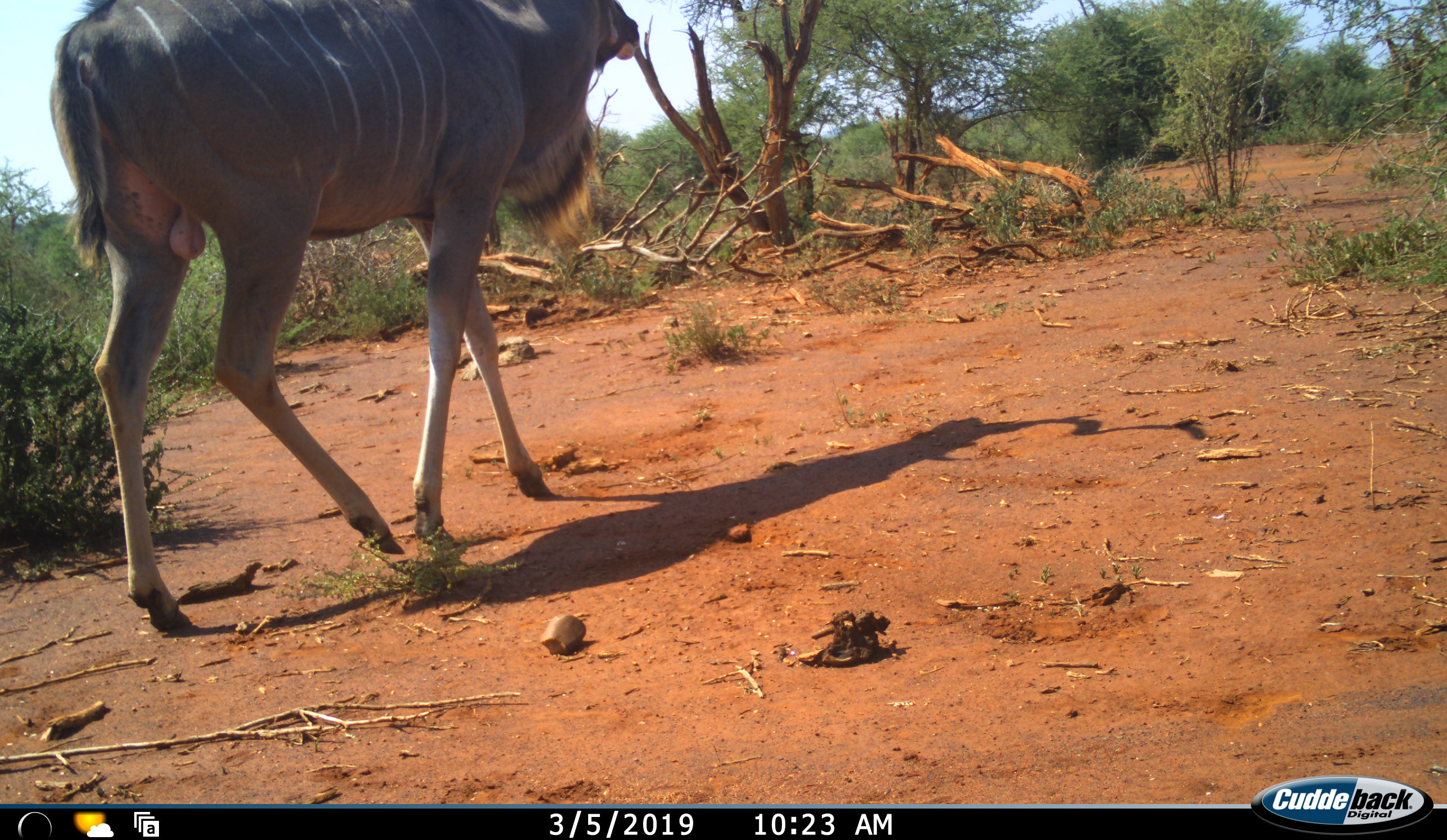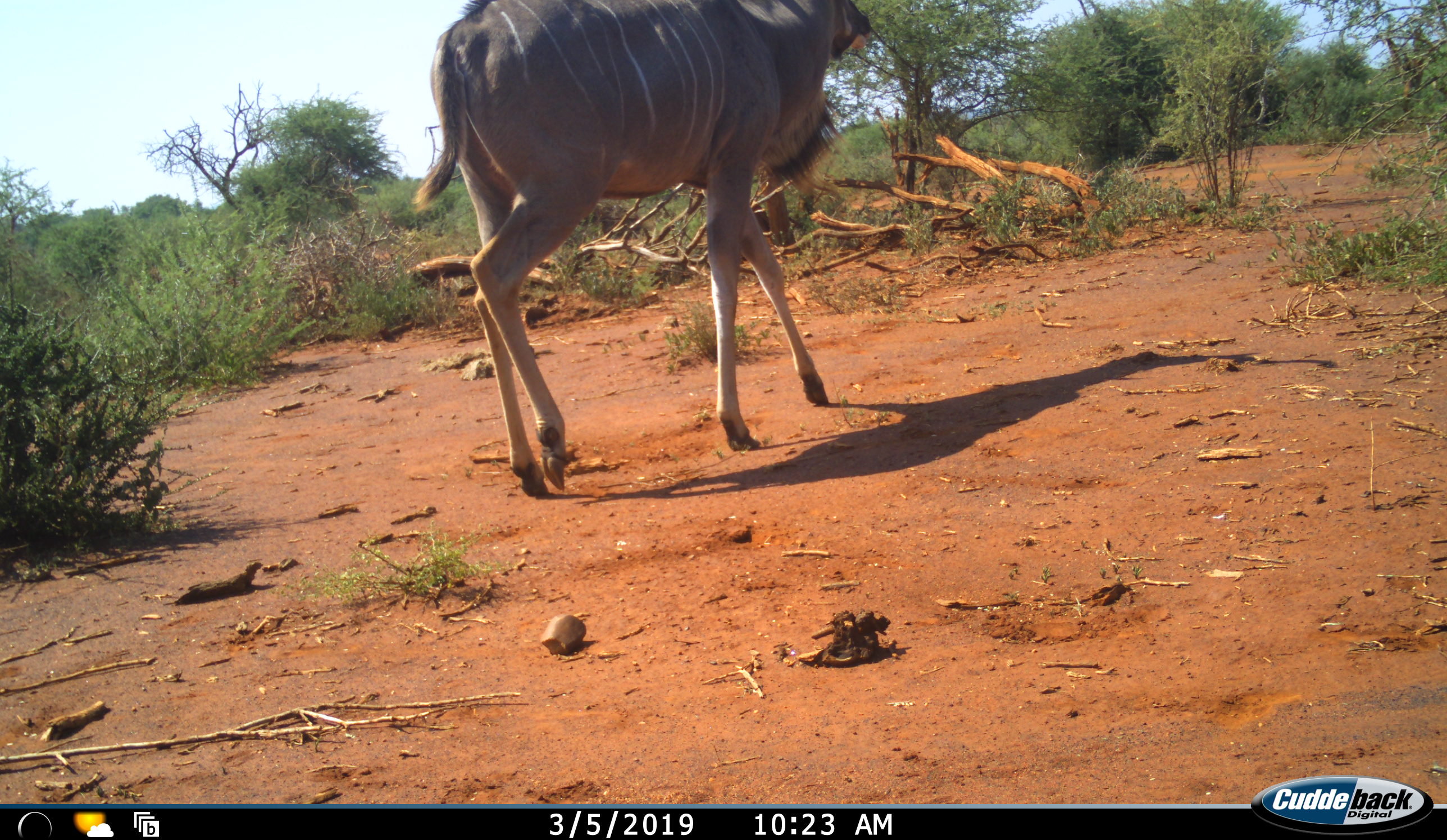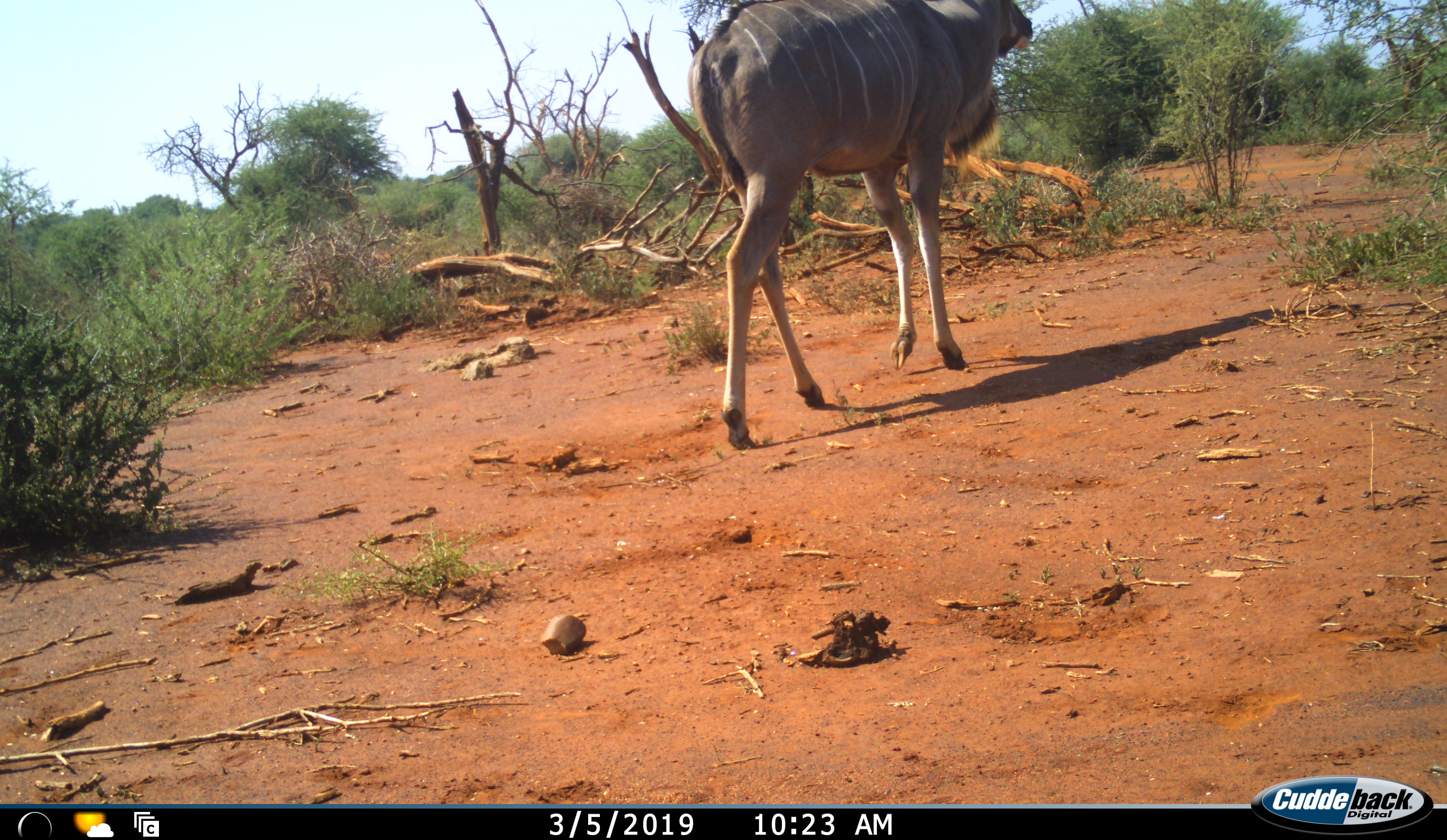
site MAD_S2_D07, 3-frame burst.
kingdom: Animalia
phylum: Chordata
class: Mammalia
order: Artiodactyla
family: Bovidae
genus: Tragelaphus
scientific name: Tragelaphus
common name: kudu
Kudu (Tragelaphus), count 1. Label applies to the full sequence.